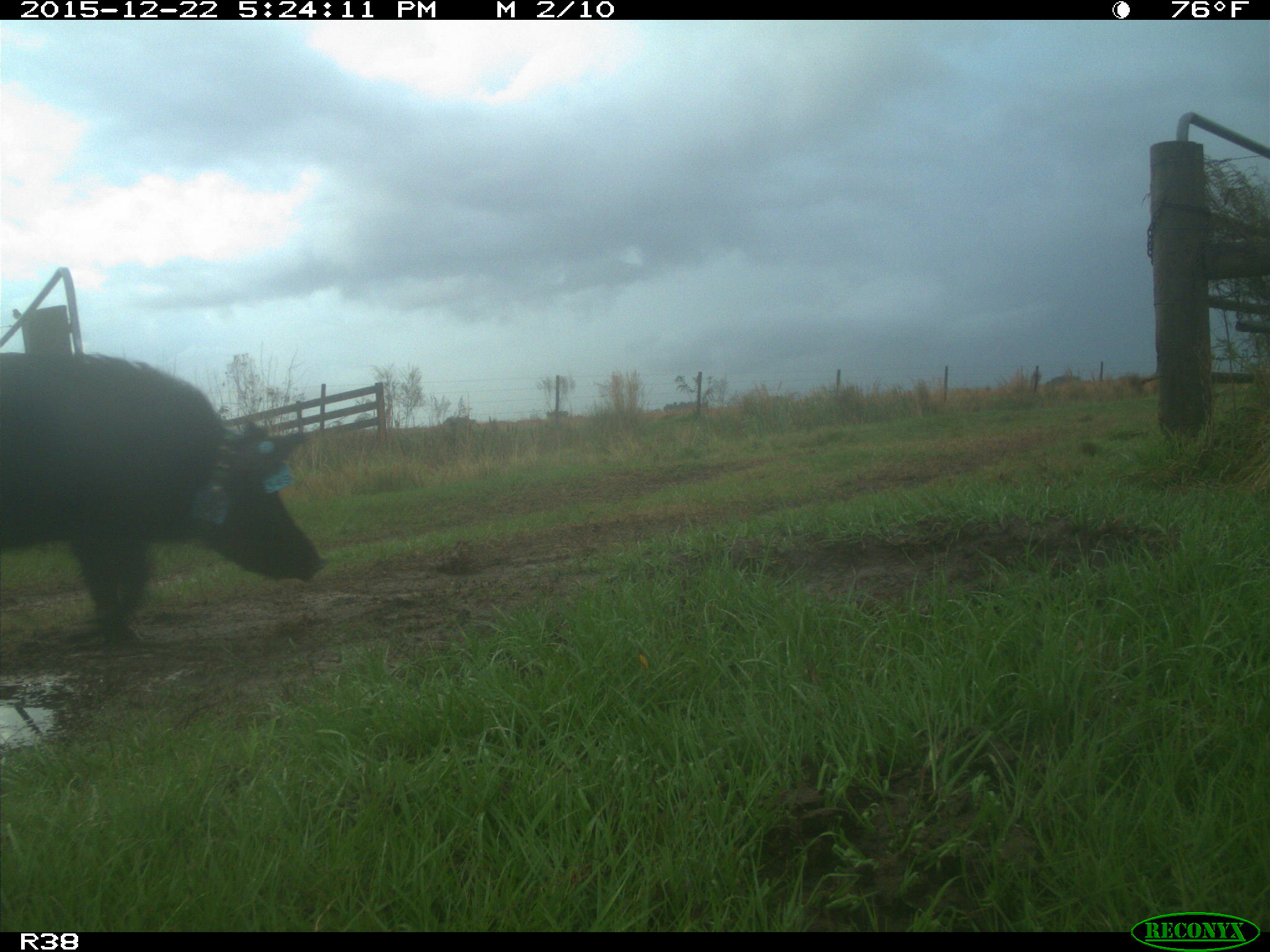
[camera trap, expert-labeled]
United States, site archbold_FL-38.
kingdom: Animalia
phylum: Chordata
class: Mammalia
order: Artiodactyla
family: Suidae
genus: Sus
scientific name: Sus scrofa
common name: wild boar